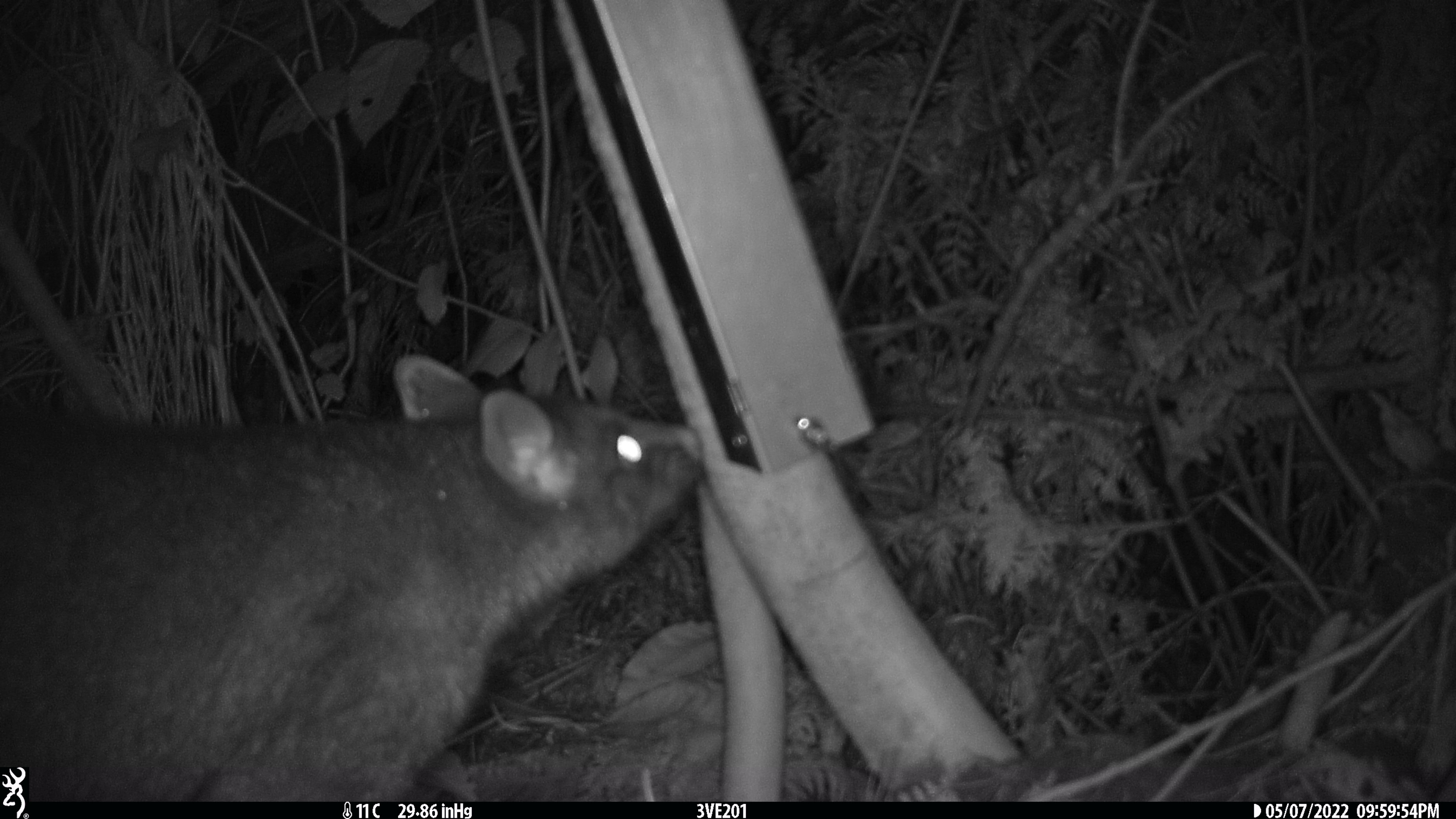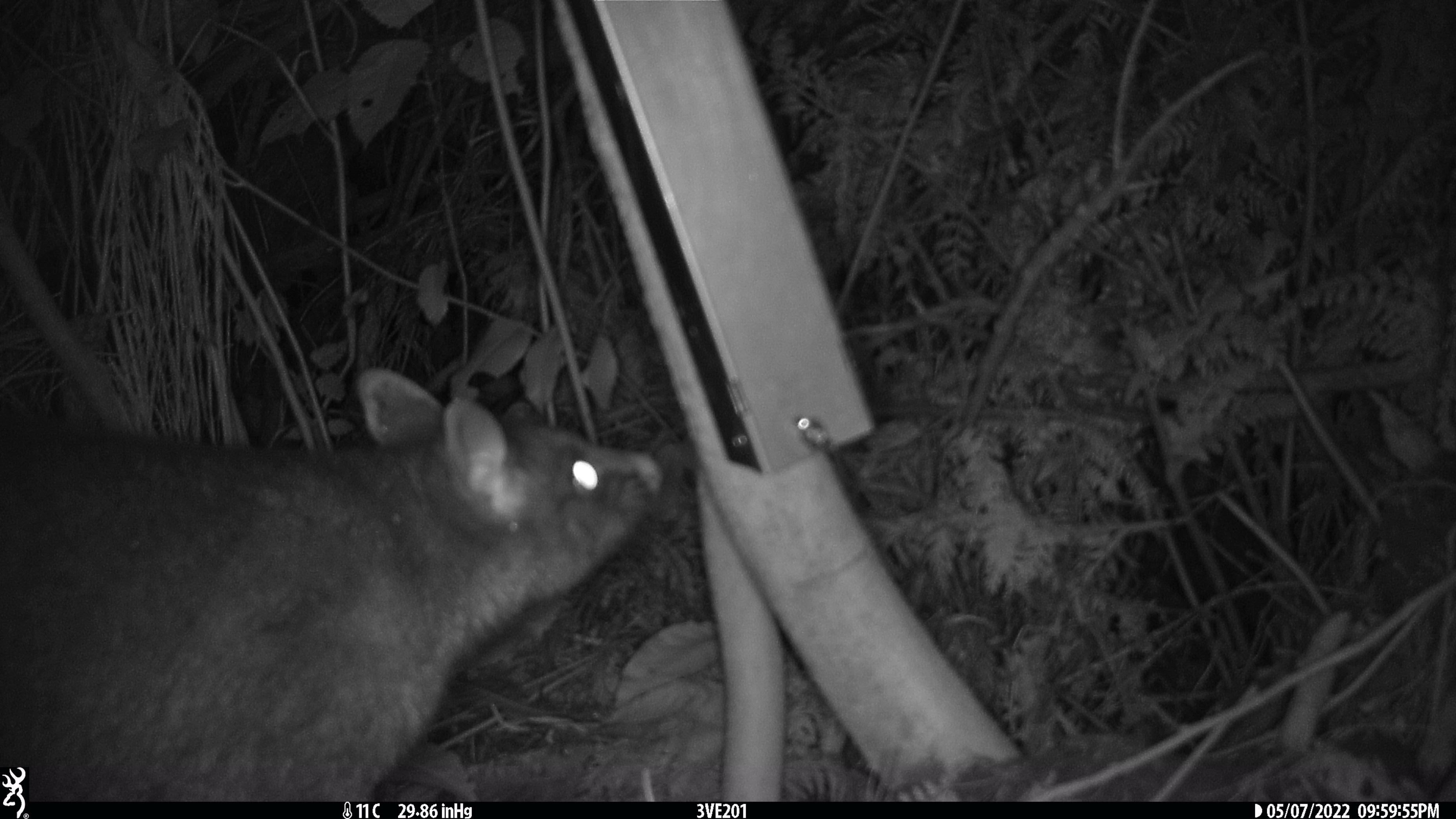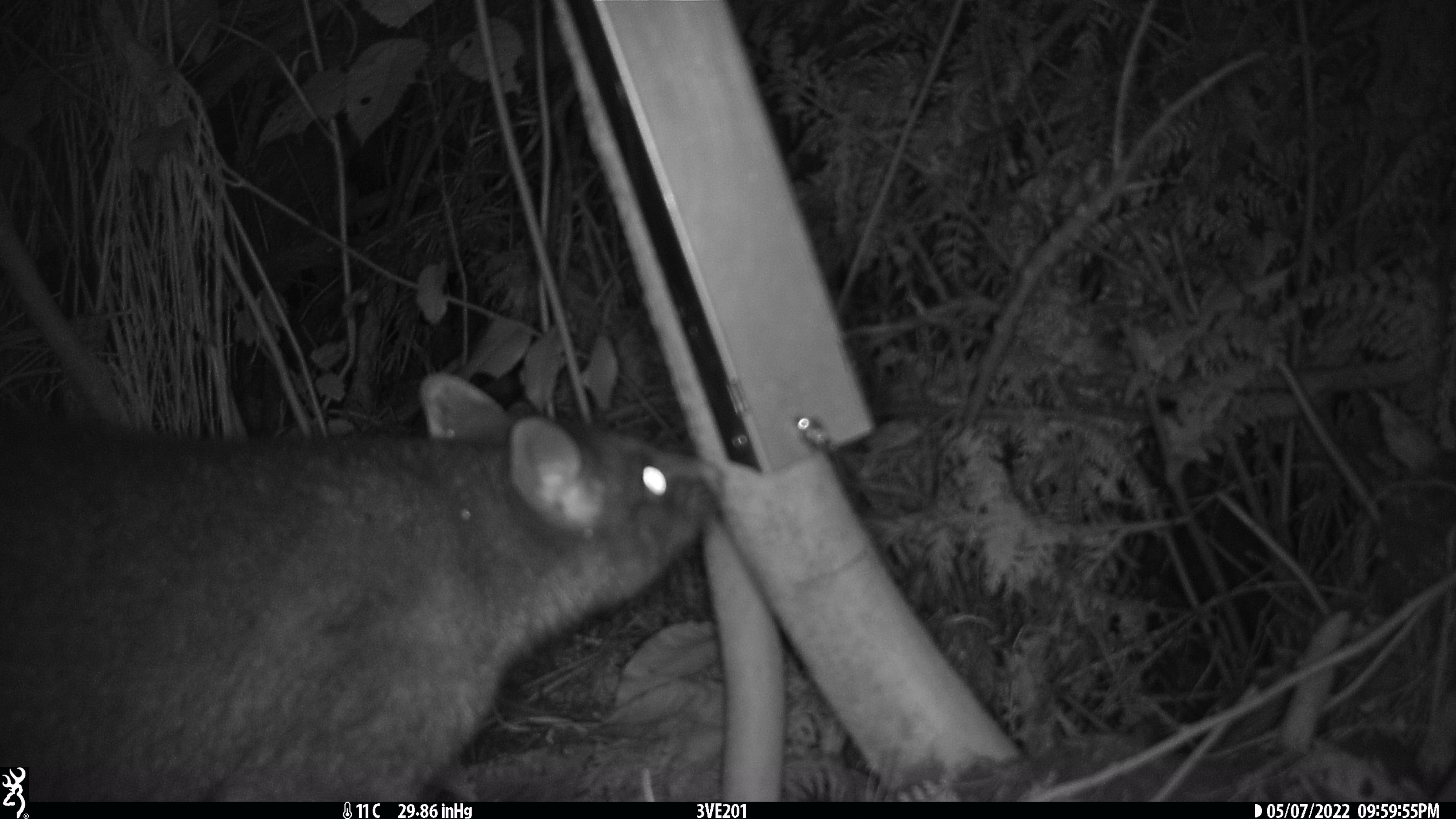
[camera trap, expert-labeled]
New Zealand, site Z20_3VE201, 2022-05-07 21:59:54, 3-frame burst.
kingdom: Animalia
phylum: Chordata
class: Mammalia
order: Diprotodontia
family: Phalangeridae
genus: Trichosurus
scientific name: Trichosurus vulpecula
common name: common brushtail possum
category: possum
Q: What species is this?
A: Possum (common brushtail possum) (Trichosurus vulpecula).